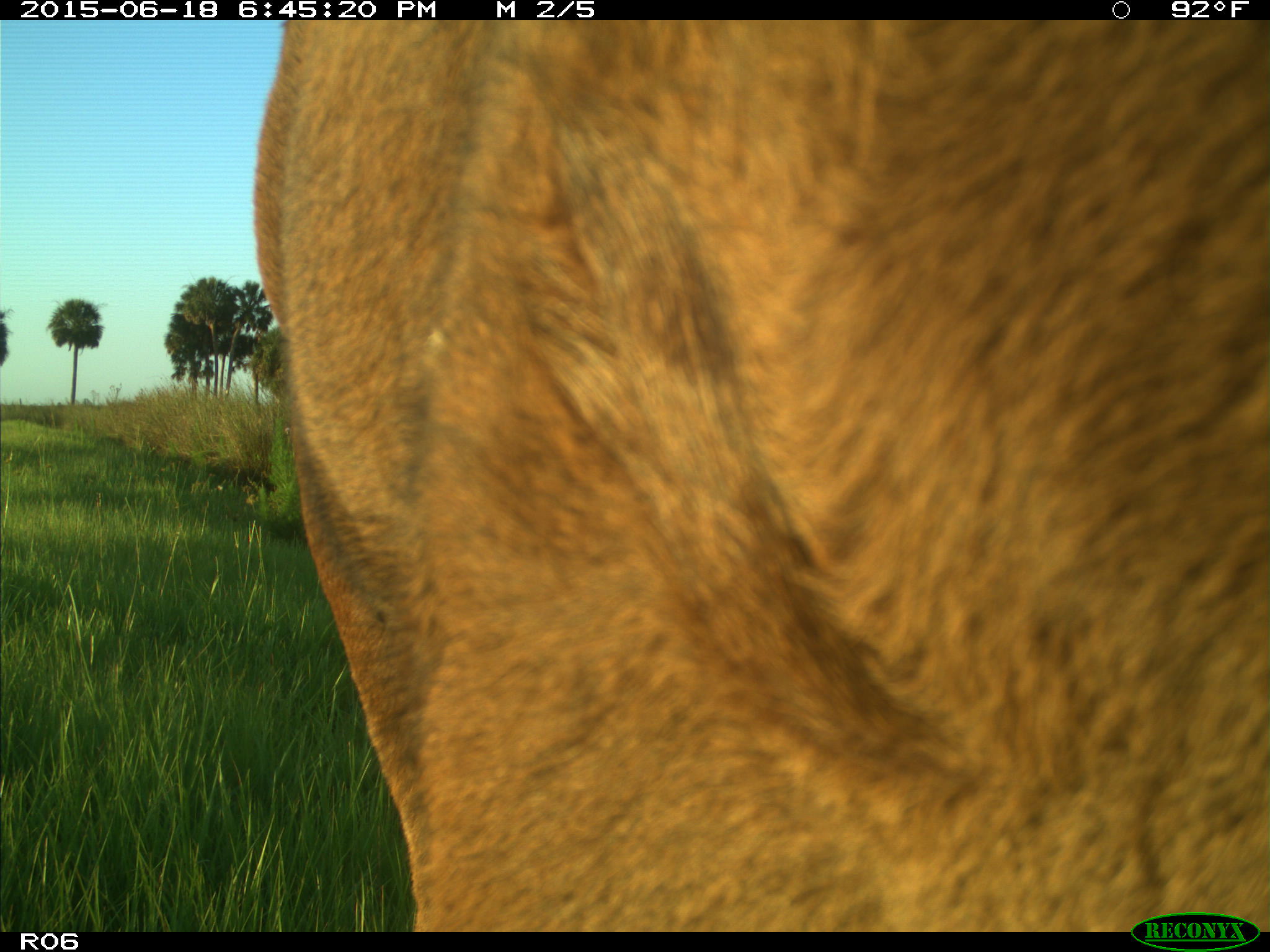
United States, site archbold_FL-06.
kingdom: Animalia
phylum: Chordata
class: Mammalia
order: Artiodactyla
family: Bovidae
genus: Bos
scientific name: Bos taurus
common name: domestic cow